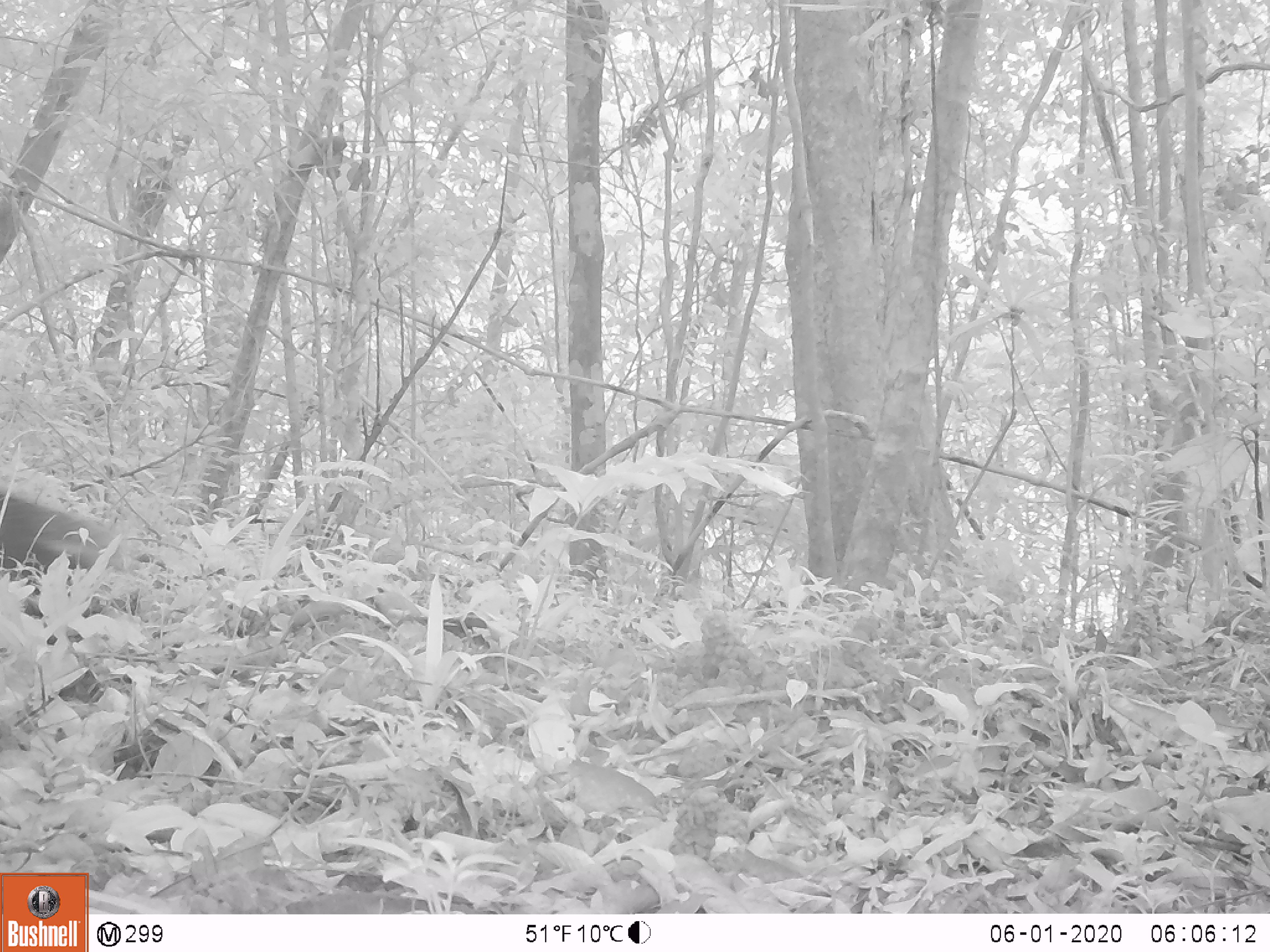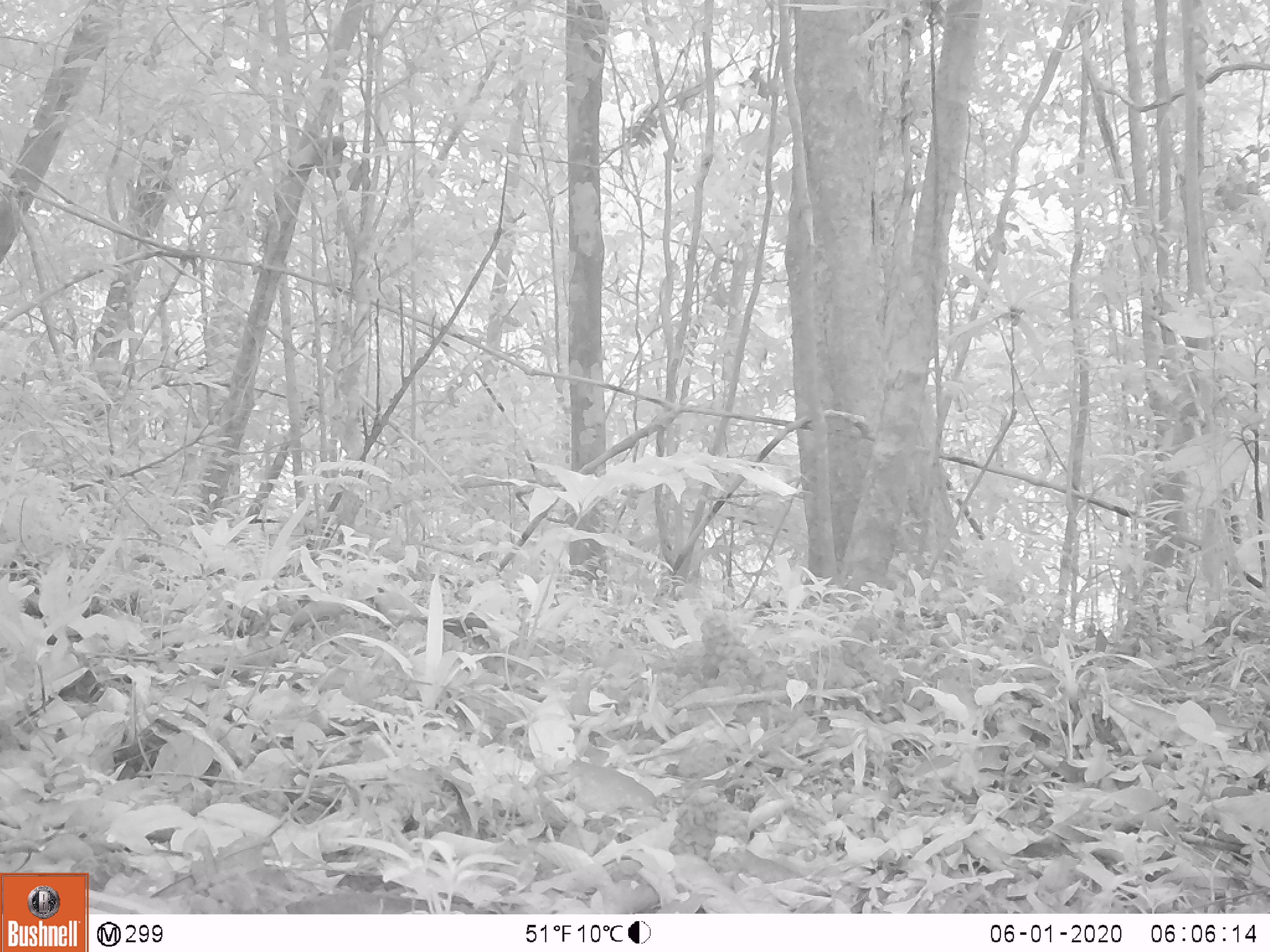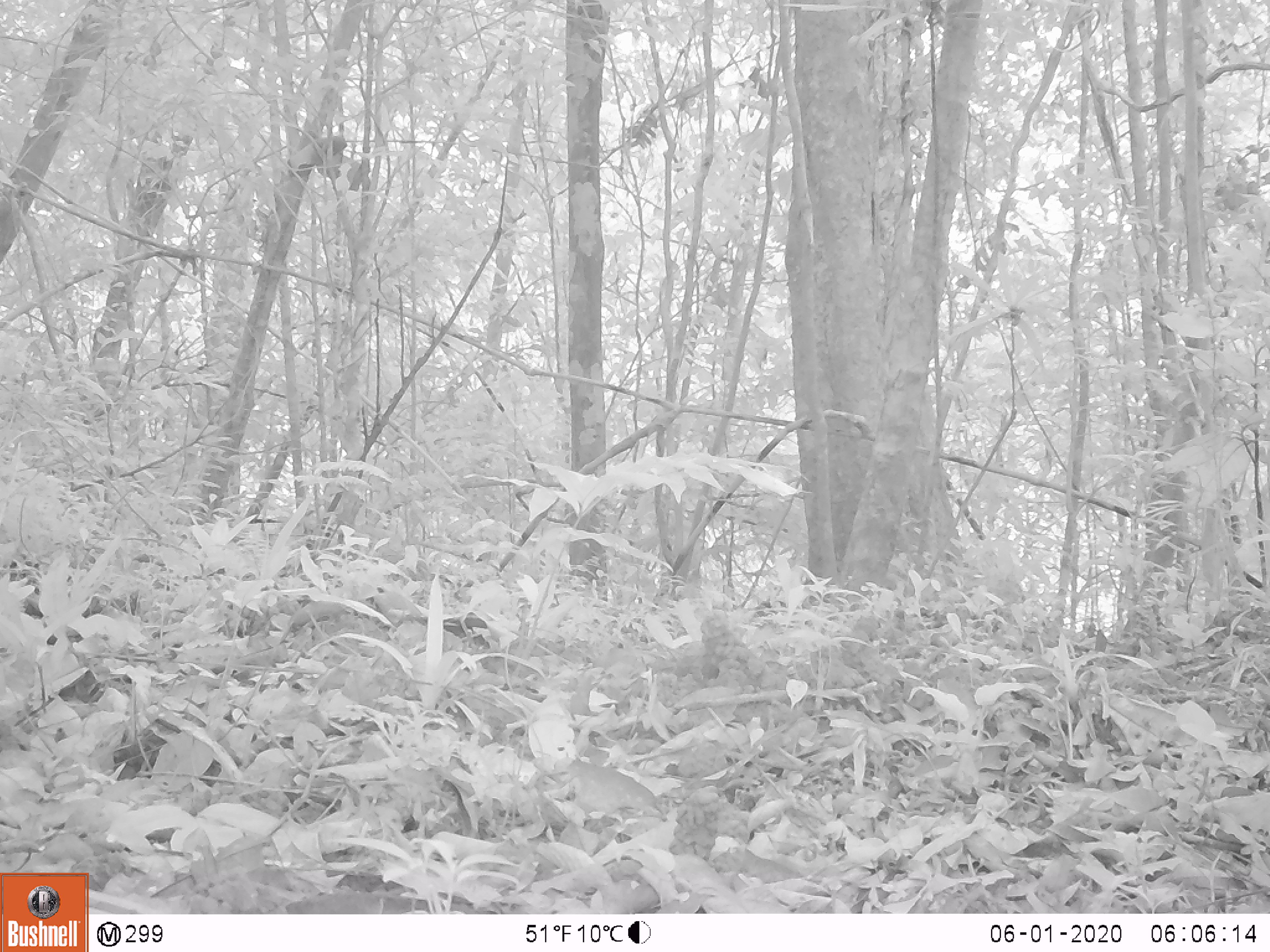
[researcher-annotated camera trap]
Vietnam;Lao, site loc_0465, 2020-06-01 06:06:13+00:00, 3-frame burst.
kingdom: Animalia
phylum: Chordata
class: Mammalia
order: Carnivora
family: Herpestidae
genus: Urva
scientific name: Urva urva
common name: crab-eating mongoose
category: crab eating mongoose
Crab eating mongoose (crab-eating mongoose) (Urva urva). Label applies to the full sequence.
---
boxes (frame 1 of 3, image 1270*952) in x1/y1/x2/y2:
crab eating mongoose: 0/488/130/584